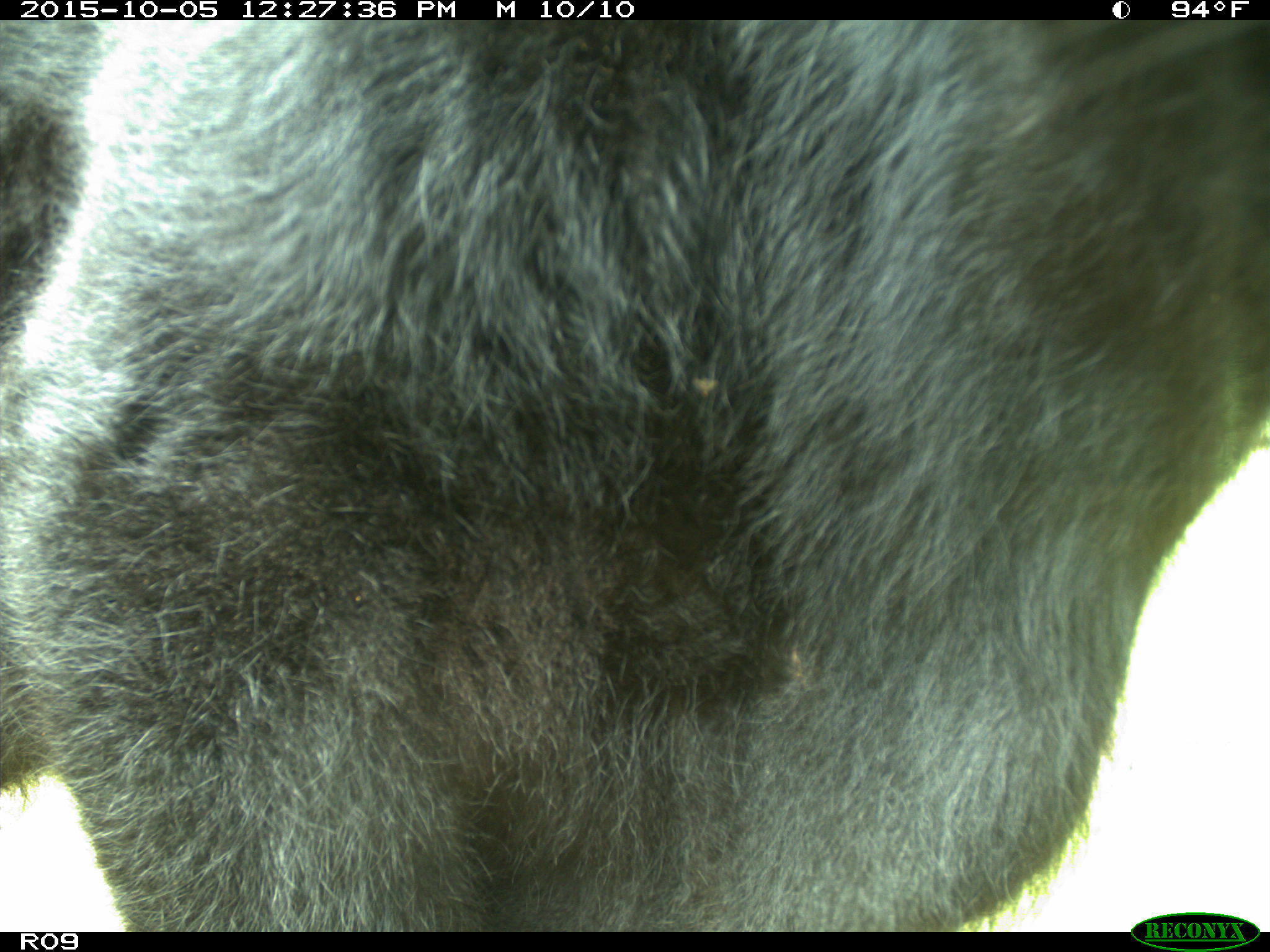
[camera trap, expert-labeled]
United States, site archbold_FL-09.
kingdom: Animalia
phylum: Chordata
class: Mammalia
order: Artiodactyla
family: Bovidae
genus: Bos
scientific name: Bos taurus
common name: domestic cow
Bos taurus (domestic cow).